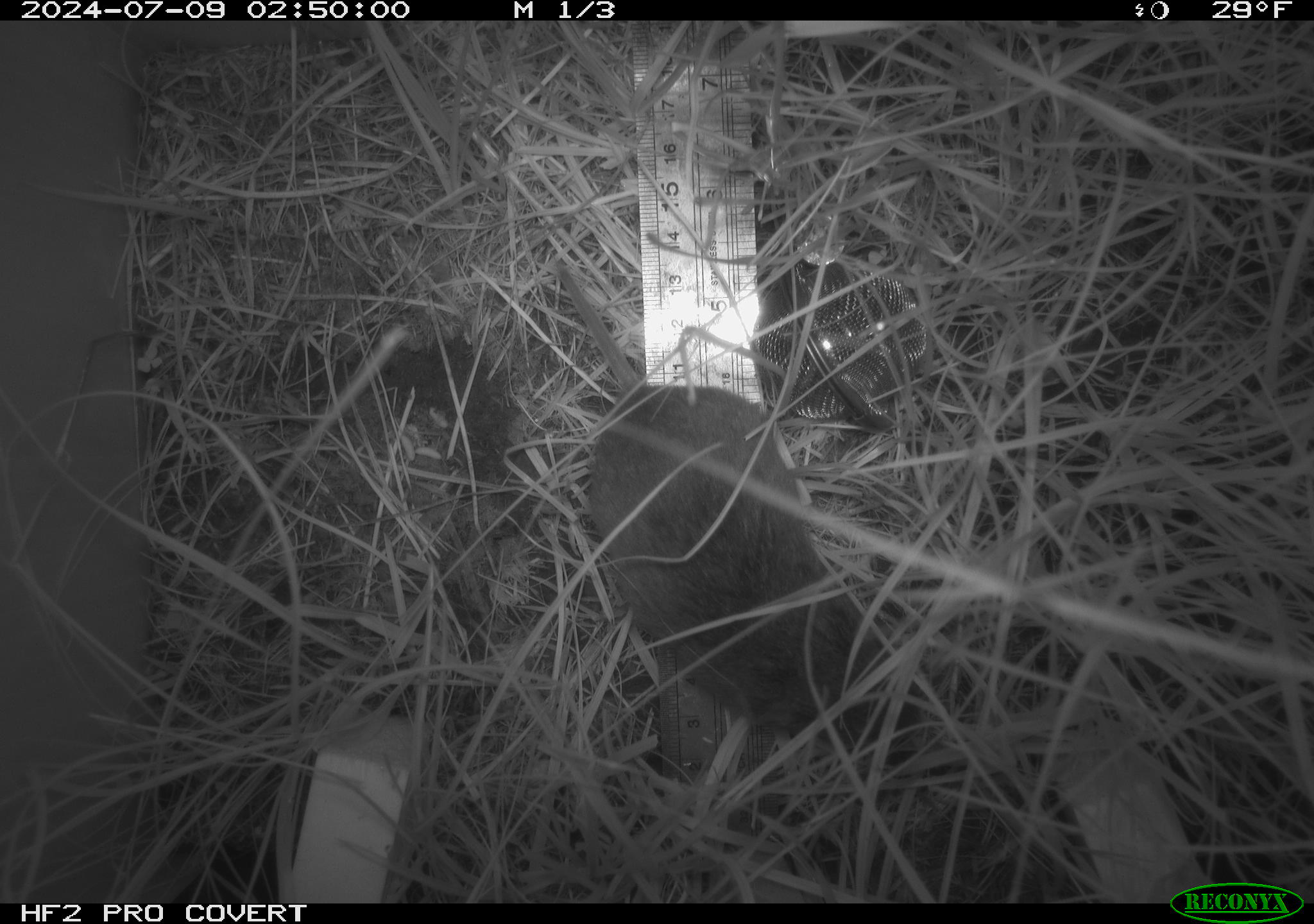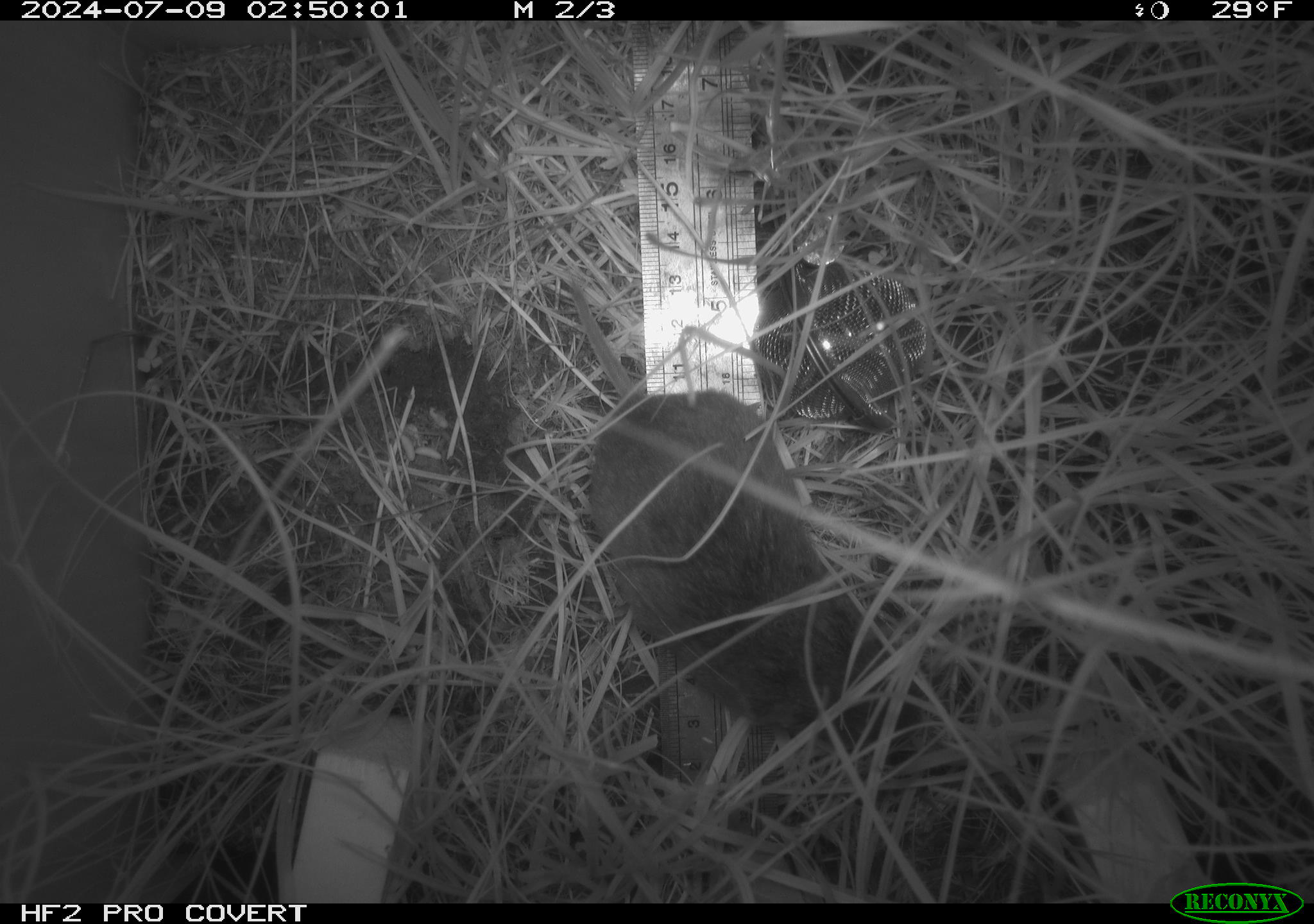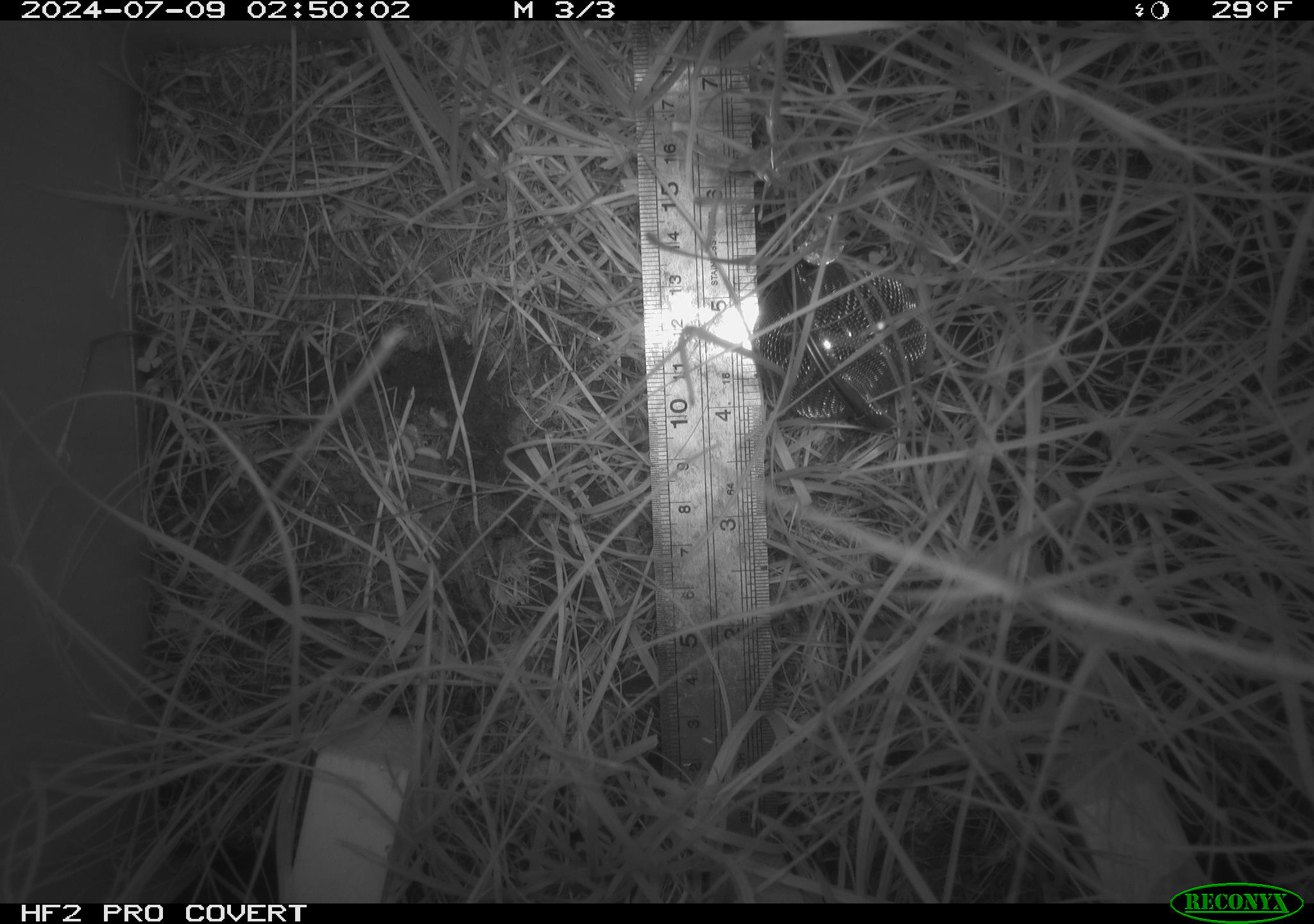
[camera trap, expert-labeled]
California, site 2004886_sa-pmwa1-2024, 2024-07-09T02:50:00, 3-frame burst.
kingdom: Animalia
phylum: Chordata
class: Mammalia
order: Rodentia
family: Cricetidae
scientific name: Arvicolinae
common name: voles, lemmings, and muskrats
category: arvicolinae subfamily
Arvicolinae subfamily (voles, lemmings, and muskrats) (Arvicolinae).